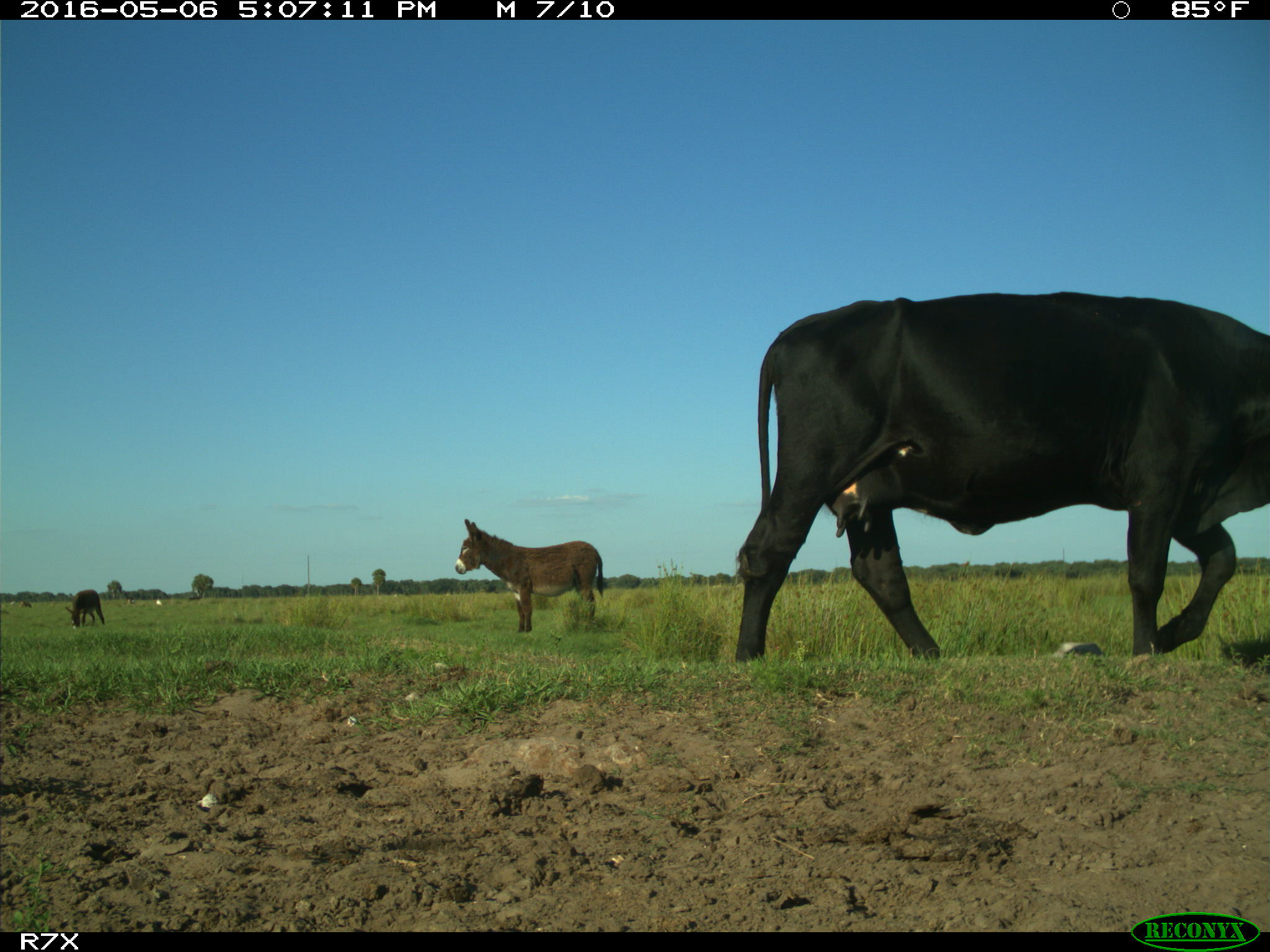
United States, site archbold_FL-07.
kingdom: Animalia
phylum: Chordata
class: Mammalia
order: Artiodactyla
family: Bovidae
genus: Bos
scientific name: Bos taurus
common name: domestic cow